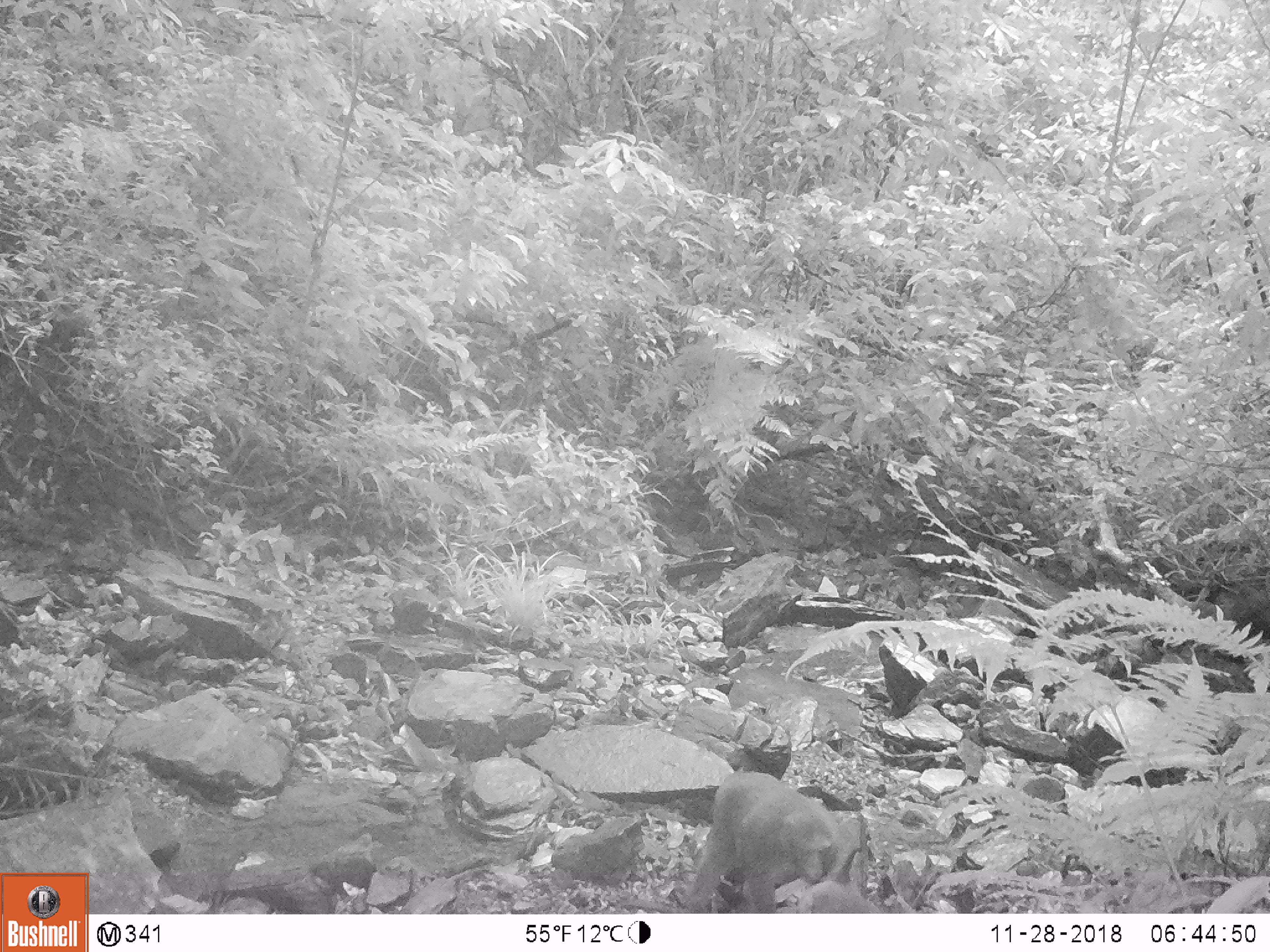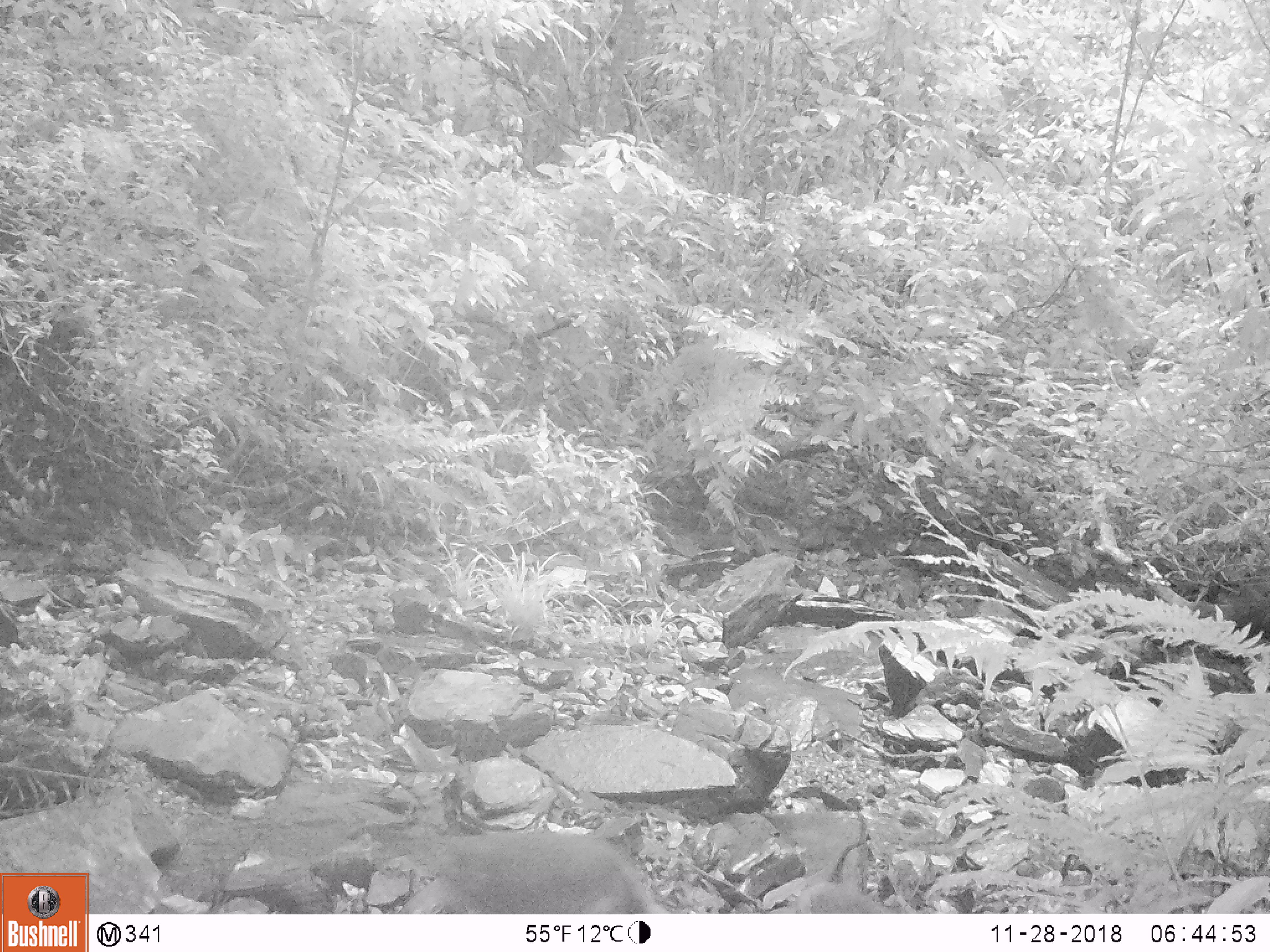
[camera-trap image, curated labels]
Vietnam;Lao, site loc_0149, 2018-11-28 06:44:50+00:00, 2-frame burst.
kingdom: Animalia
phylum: Chordata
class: Mammalia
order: Primates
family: Cercopithecidae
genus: Macaca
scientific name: Macaca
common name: macaques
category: assam or rhesus macaque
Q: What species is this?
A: Assam or rhesus macaque (macaques) (Macaca).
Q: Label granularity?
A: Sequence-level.